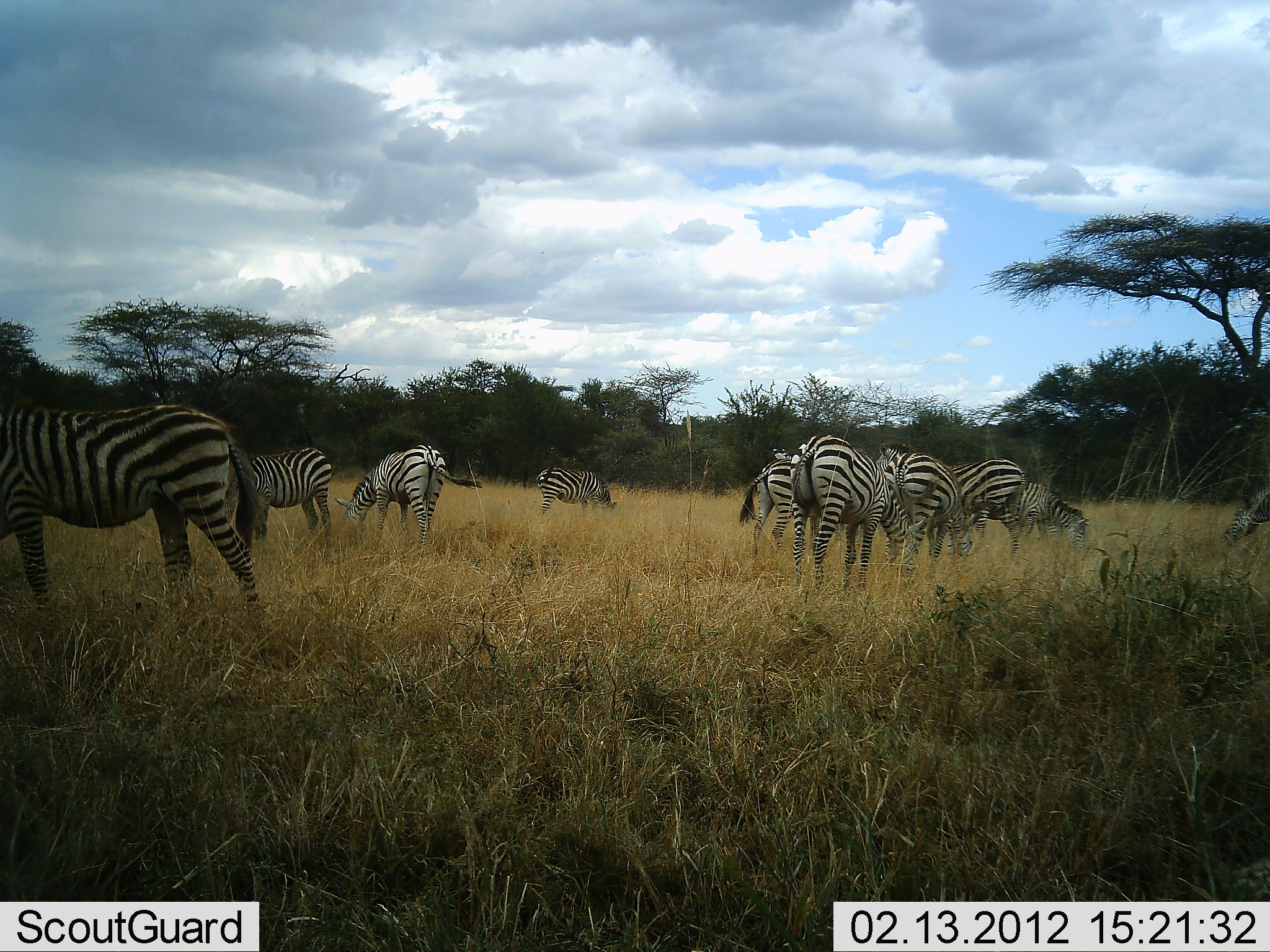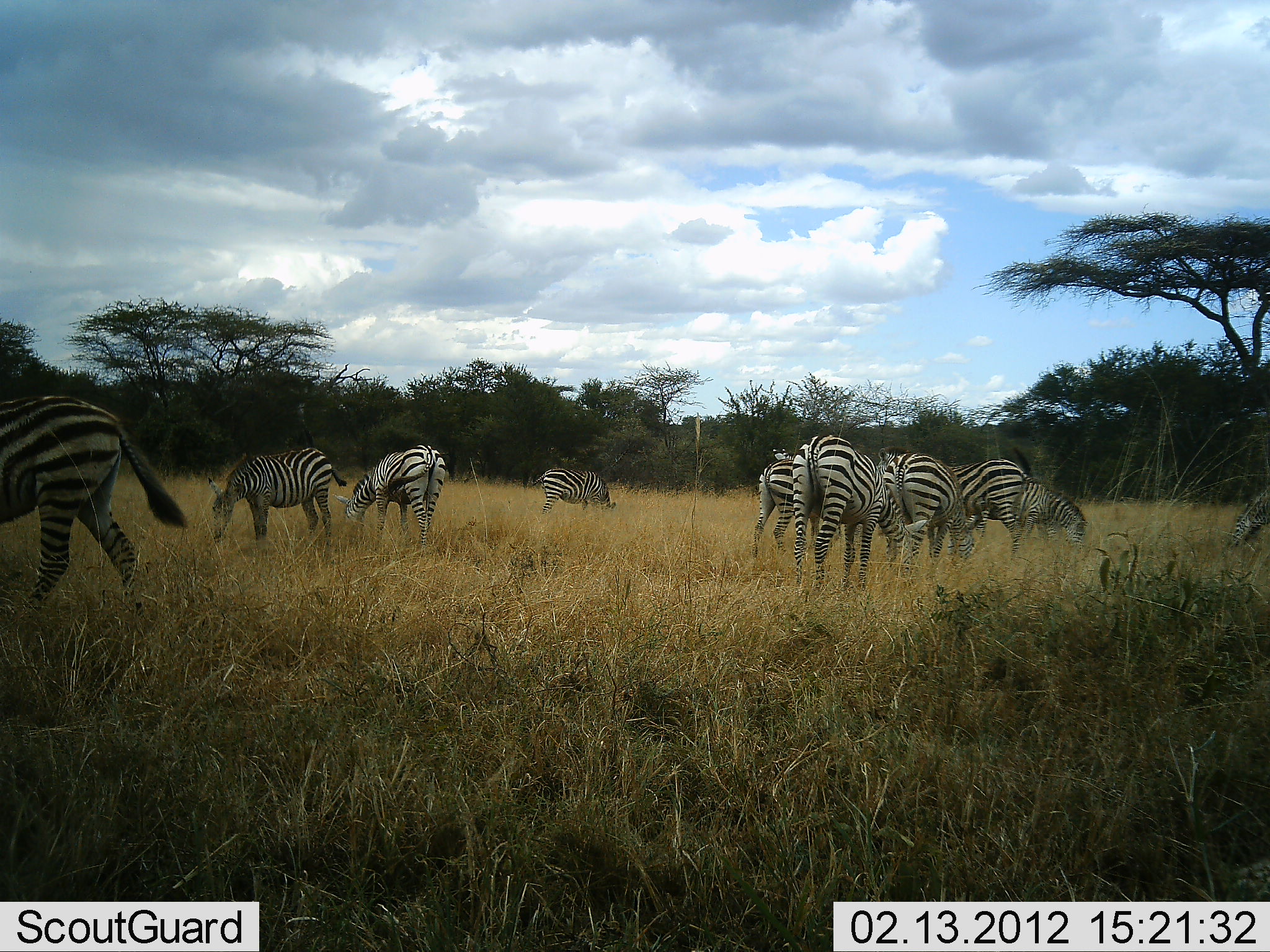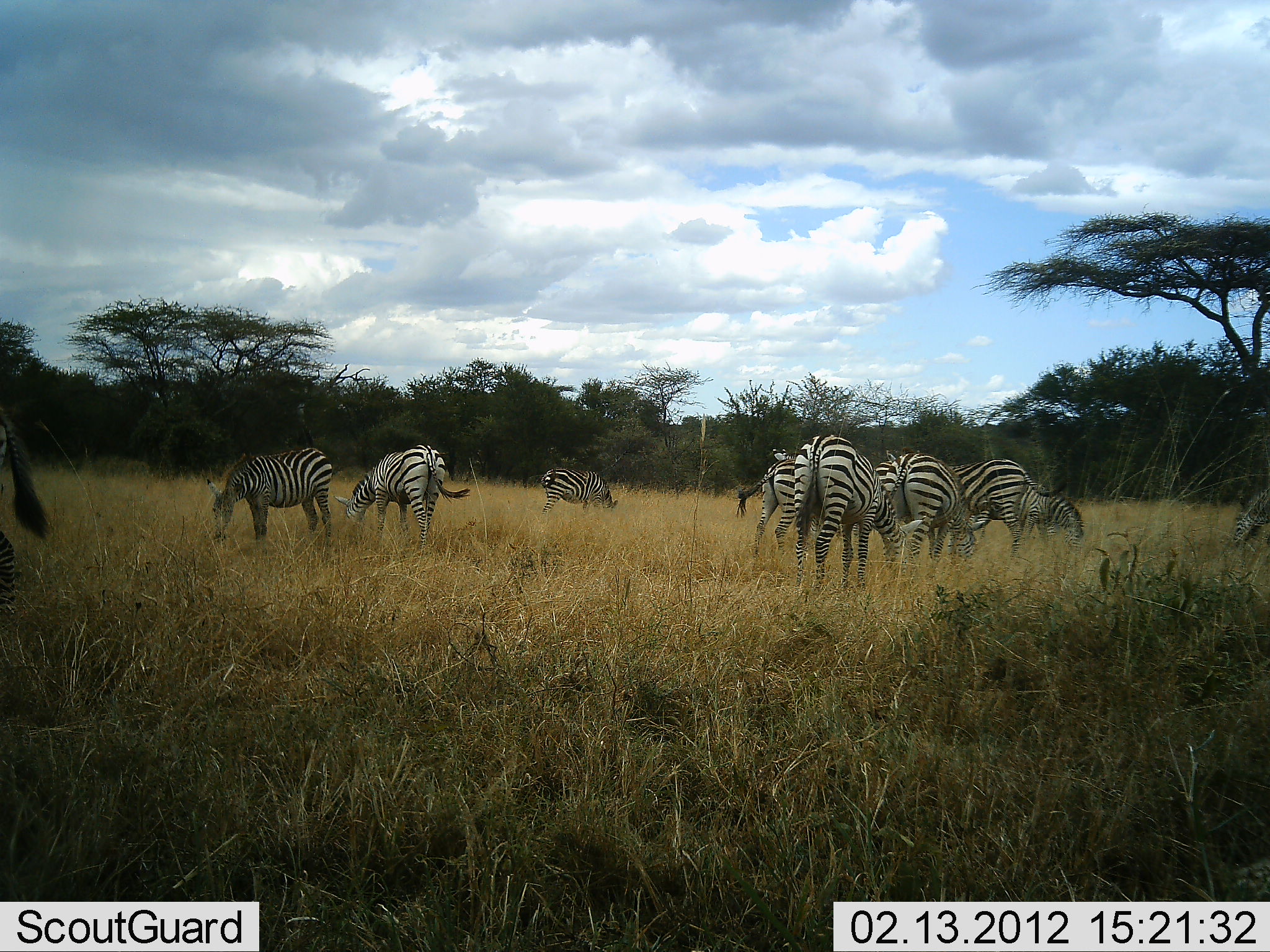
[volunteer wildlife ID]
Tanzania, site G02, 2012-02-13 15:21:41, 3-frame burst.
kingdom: Animalia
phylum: Chordata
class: Mammalia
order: Perissodactyla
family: Equidae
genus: Equus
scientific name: Equus quagga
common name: plains zebra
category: zebra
Zebra (plains zebra) (Equus quagga), count 10. Behavior (volunteer vote fractions): standing 20%, resting 0%, moving 33%, interacting 0%. Young present (vote fraction): 7%. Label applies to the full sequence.